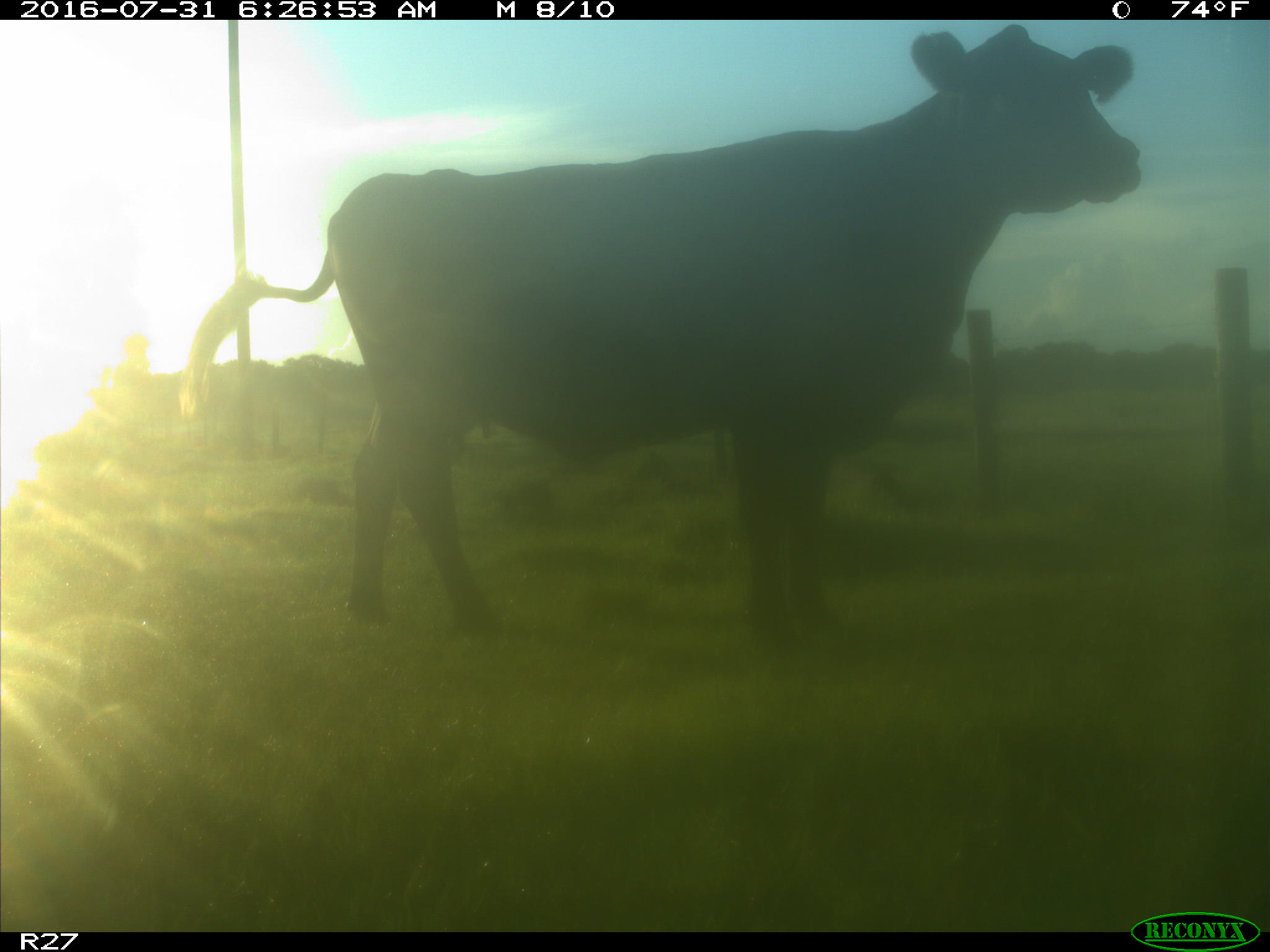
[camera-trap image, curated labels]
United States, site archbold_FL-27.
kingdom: Animalia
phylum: Chordata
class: Mammalia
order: Artiodactyla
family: Bovidae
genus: Bos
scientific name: Bos taurus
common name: domestic cow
Bos taurus (domestic cow).